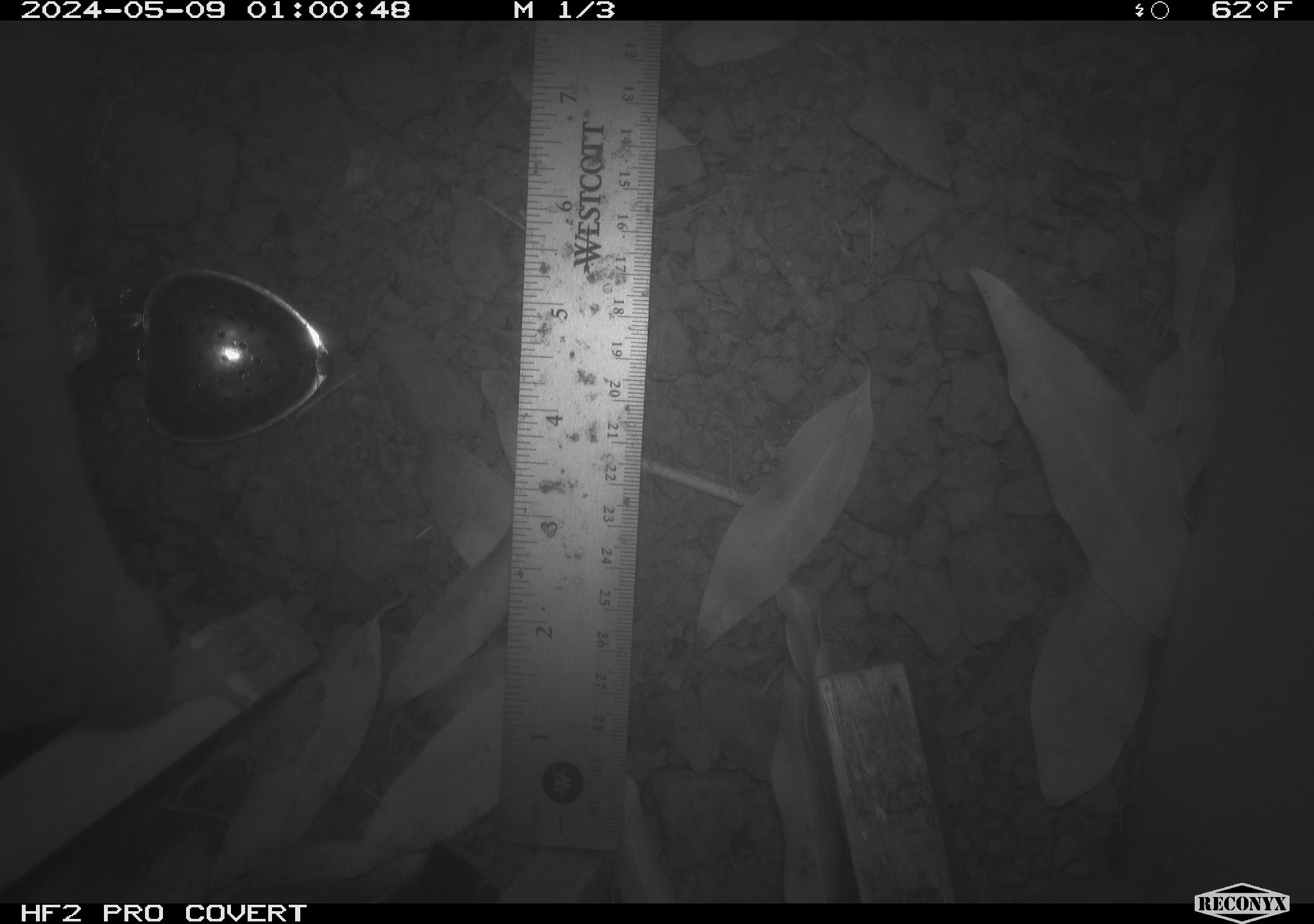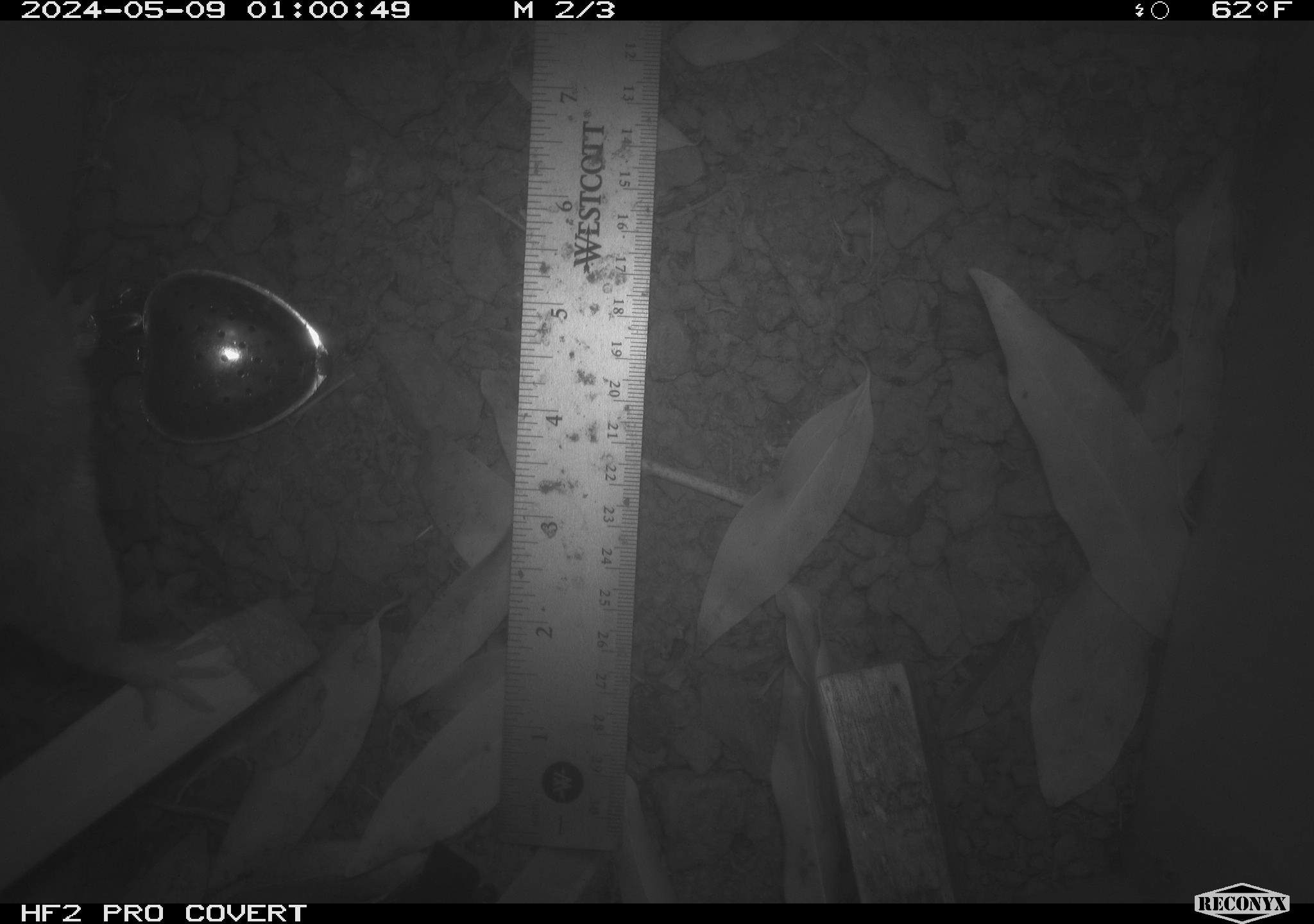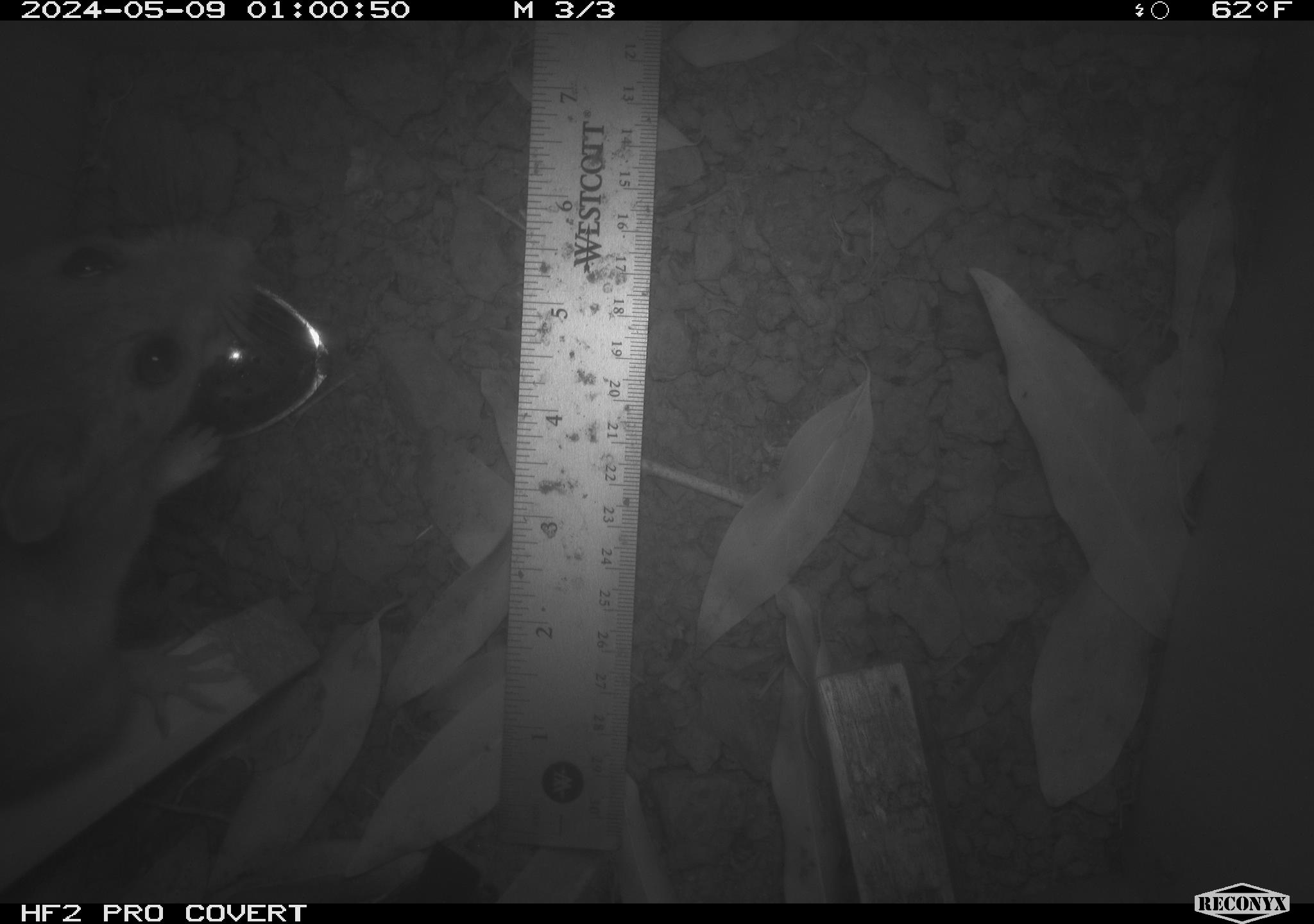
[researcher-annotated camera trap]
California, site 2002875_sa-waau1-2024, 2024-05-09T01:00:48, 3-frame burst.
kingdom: Animalia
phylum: Chordata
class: Mammalia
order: Rodentia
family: Cricetidae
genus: Neotoma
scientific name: Neotoma fuscipes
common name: dusky-footed woodrat